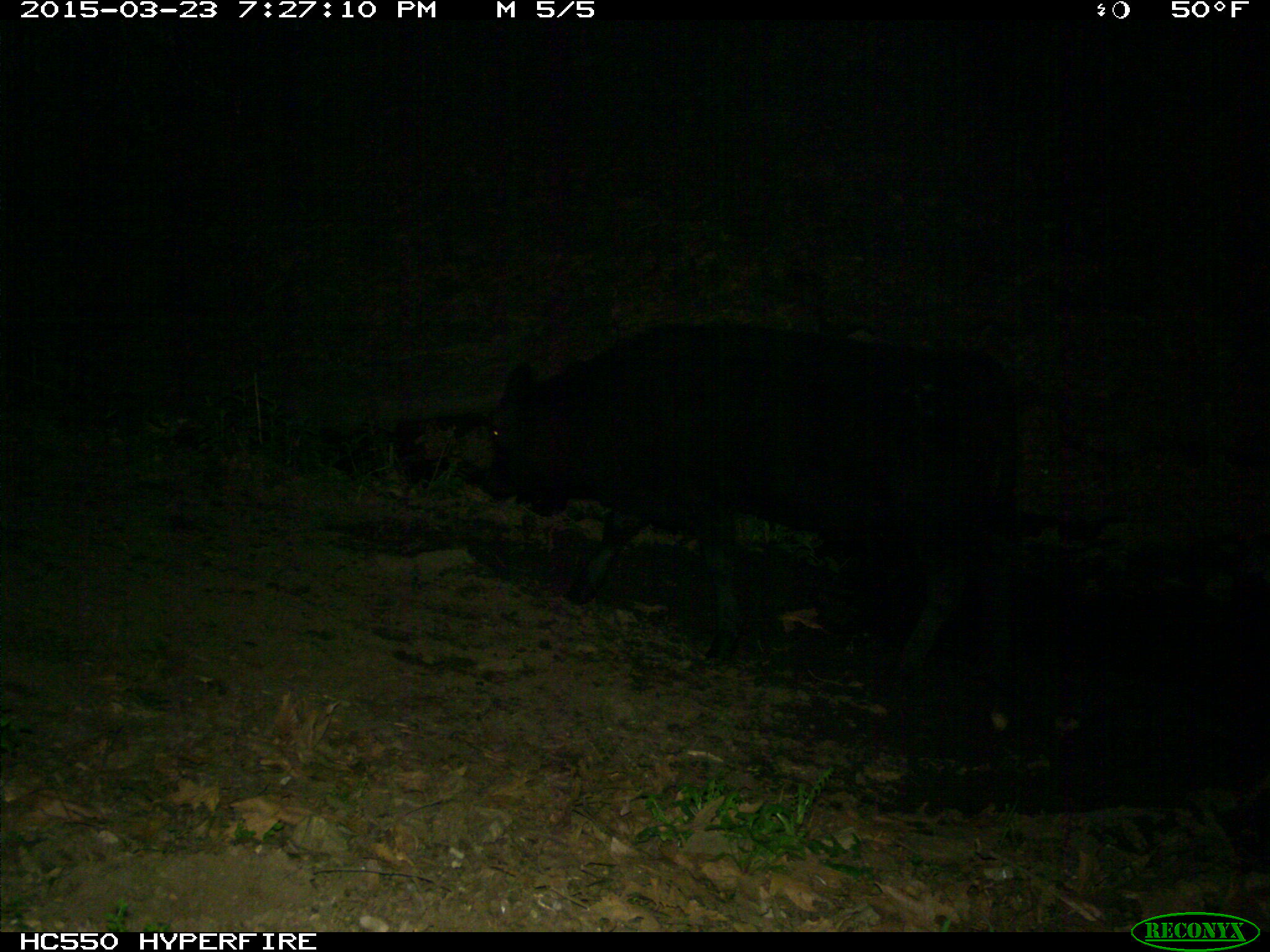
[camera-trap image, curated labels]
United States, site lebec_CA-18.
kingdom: Animalia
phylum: Chordata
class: Mammalia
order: Artiodactyla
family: Bovidae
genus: Bos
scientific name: Bos taurus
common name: domestic cow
Bos taurus (domestic cow).